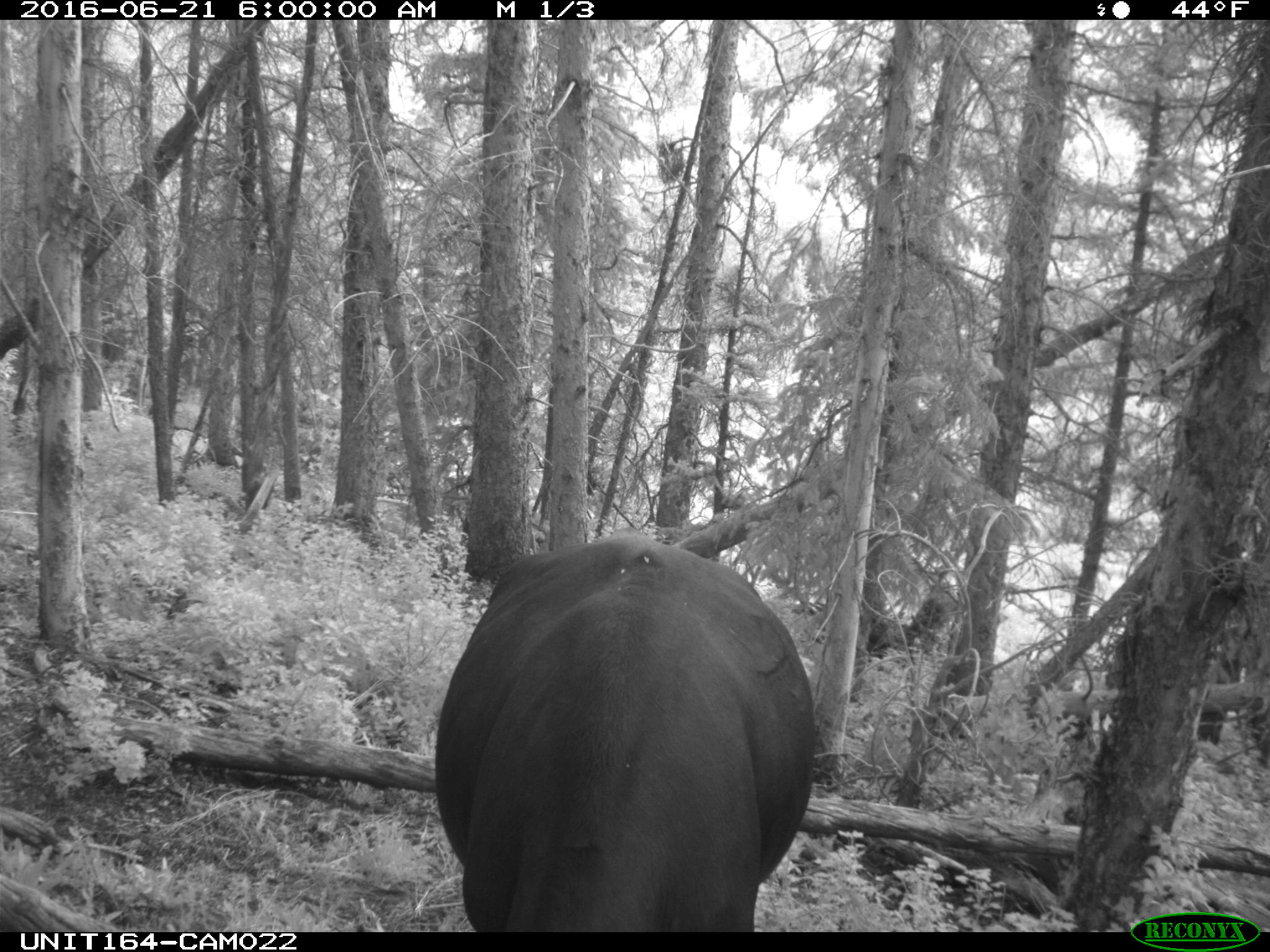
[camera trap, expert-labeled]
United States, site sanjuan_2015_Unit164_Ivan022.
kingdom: Animalia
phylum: Chordata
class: Mammalia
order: Artiodactyla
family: Bovidae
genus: Bos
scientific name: Bos taurus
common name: domestic cow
Bos taurus (domestic cow).